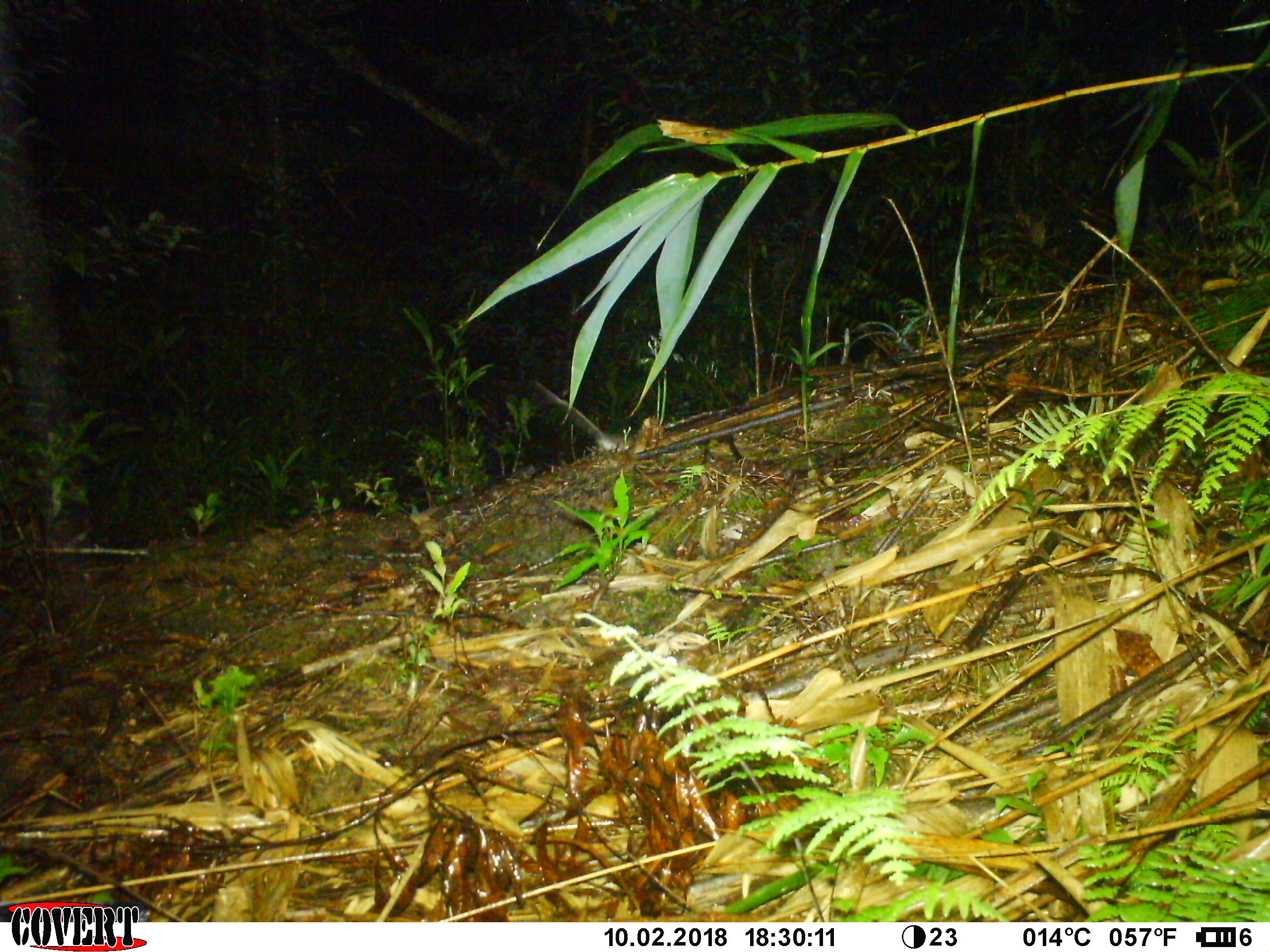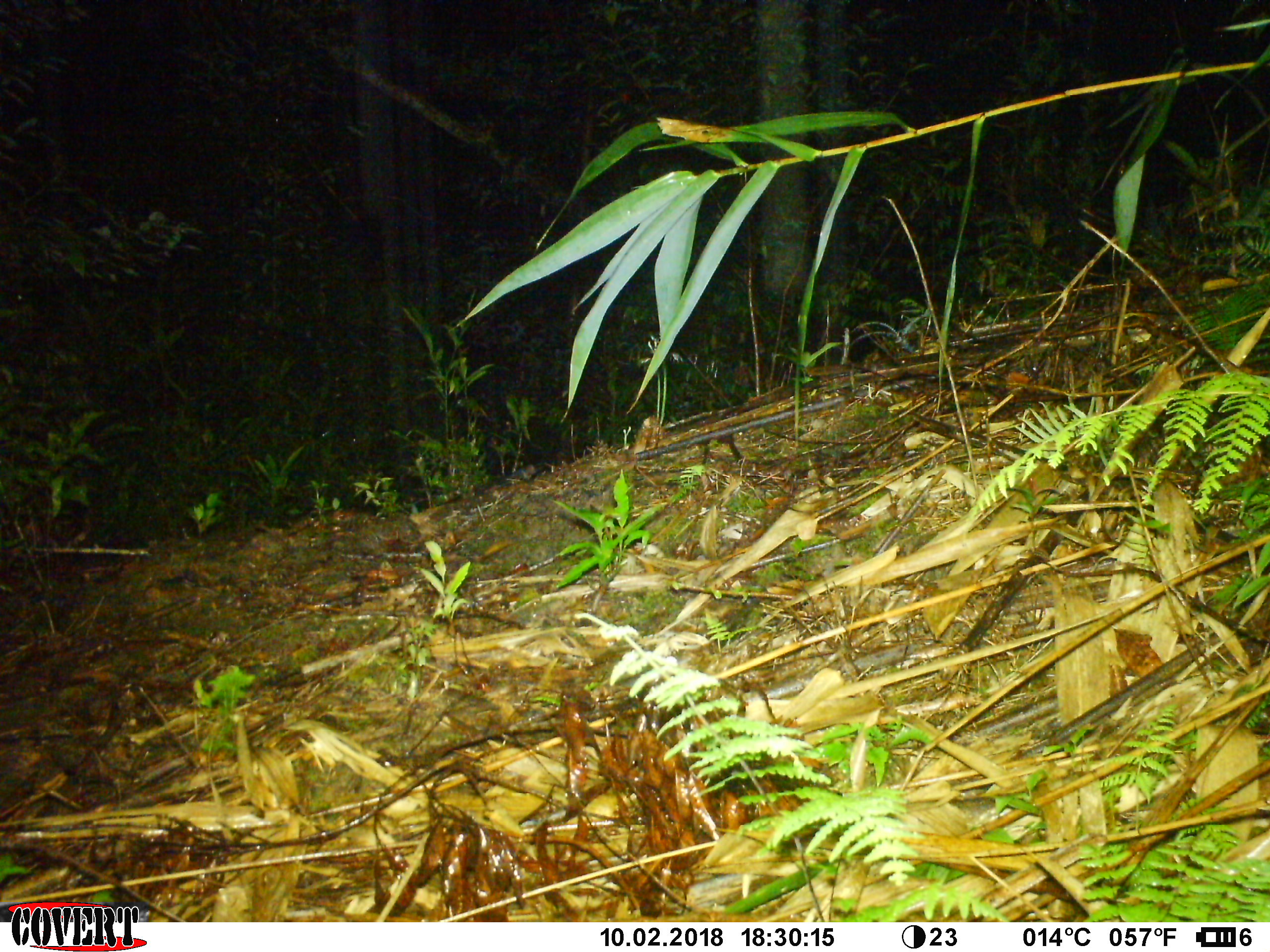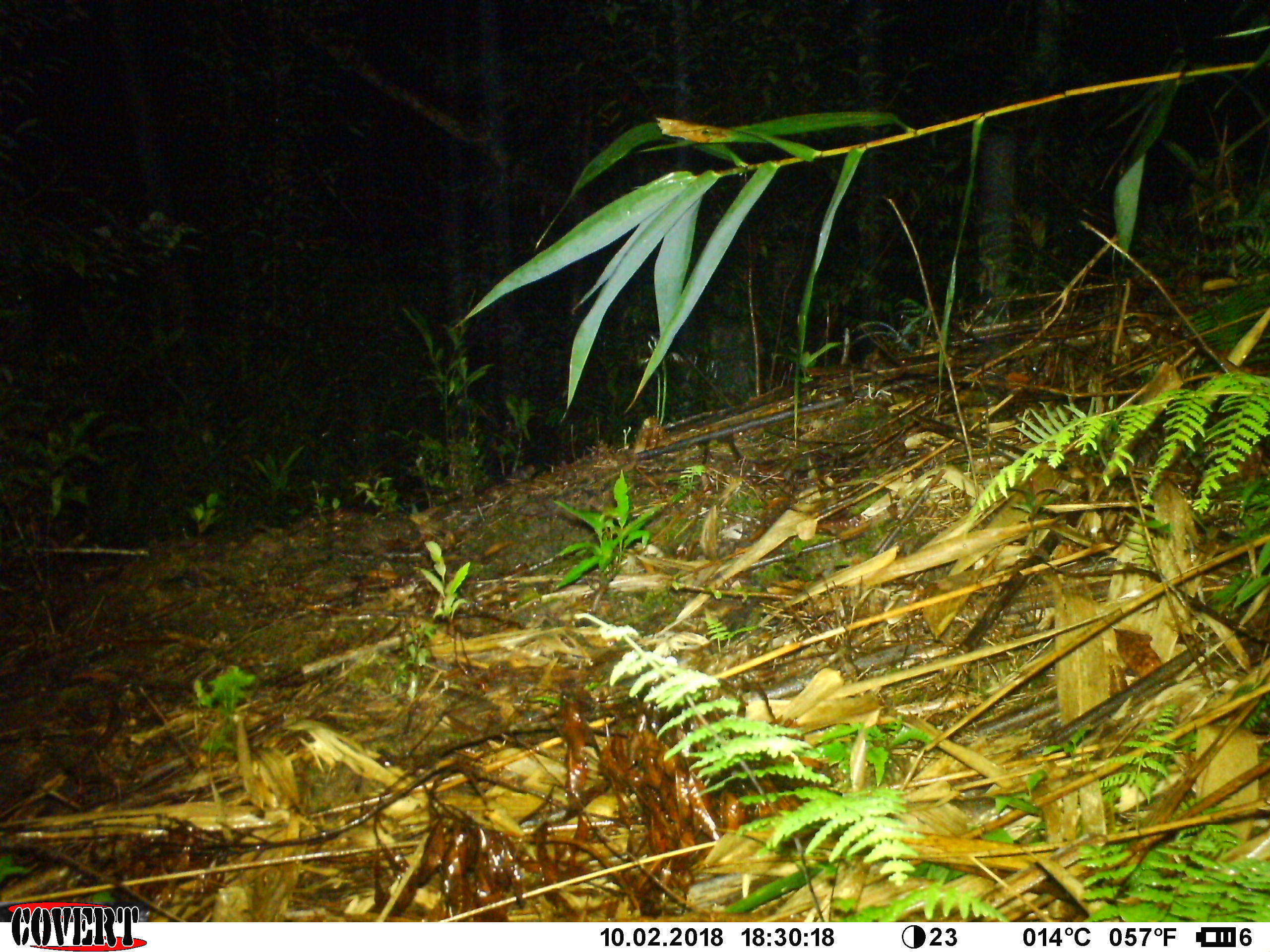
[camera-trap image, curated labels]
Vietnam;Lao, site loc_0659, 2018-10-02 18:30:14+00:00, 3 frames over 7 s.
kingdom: Animalia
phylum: Chordata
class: Mammalia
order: Rodentia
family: Muridae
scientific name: Muridae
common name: old-world mice and rats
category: unidentified murid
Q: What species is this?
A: Unidentified murid (old-world mice and rats) (Muridae).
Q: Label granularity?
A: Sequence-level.